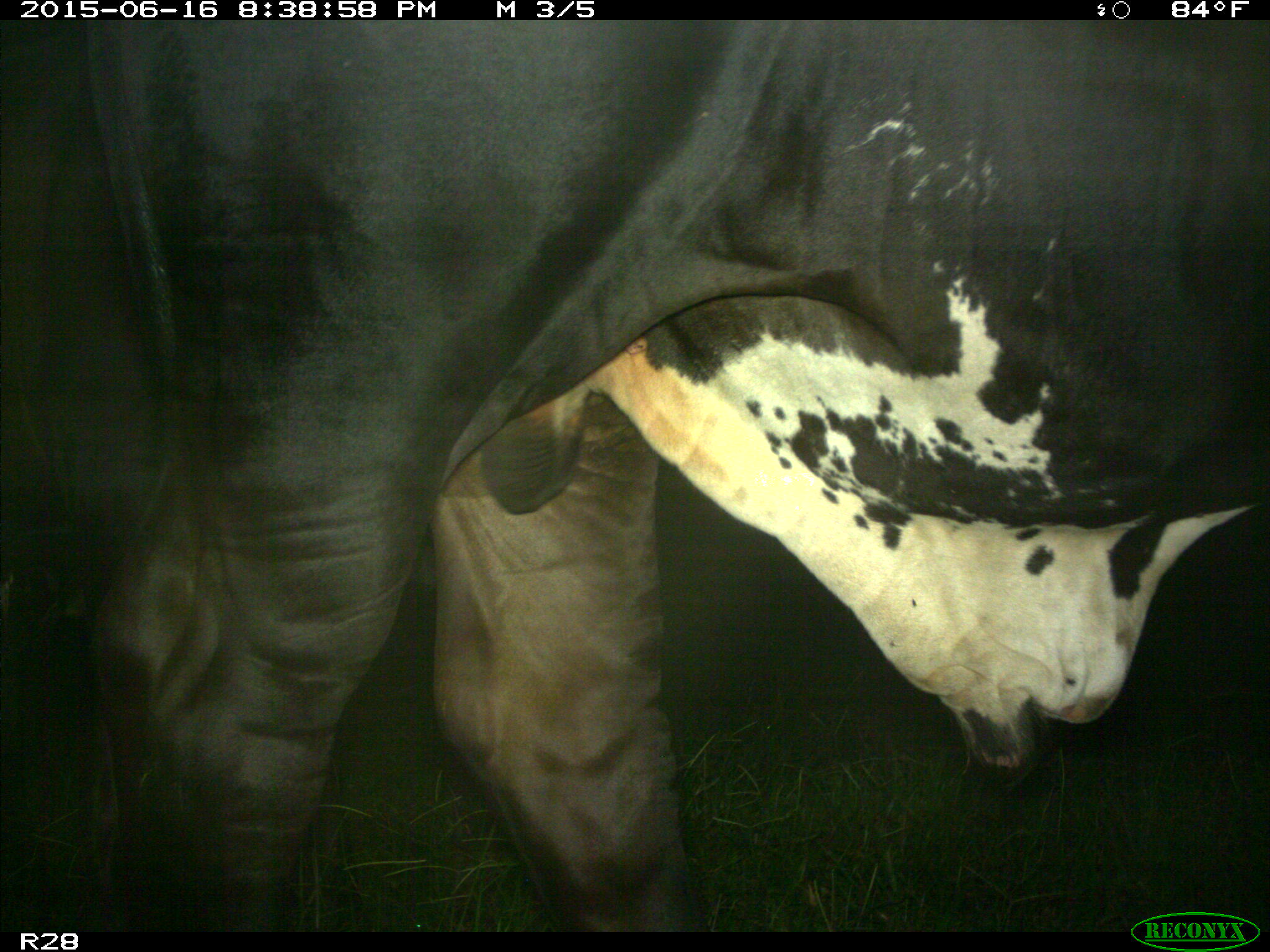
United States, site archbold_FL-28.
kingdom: Animalia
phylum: Chordata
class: Mammalia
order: Artiodactyla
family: Bovidae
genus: Bos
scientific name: Bos taurus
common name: domestic cow